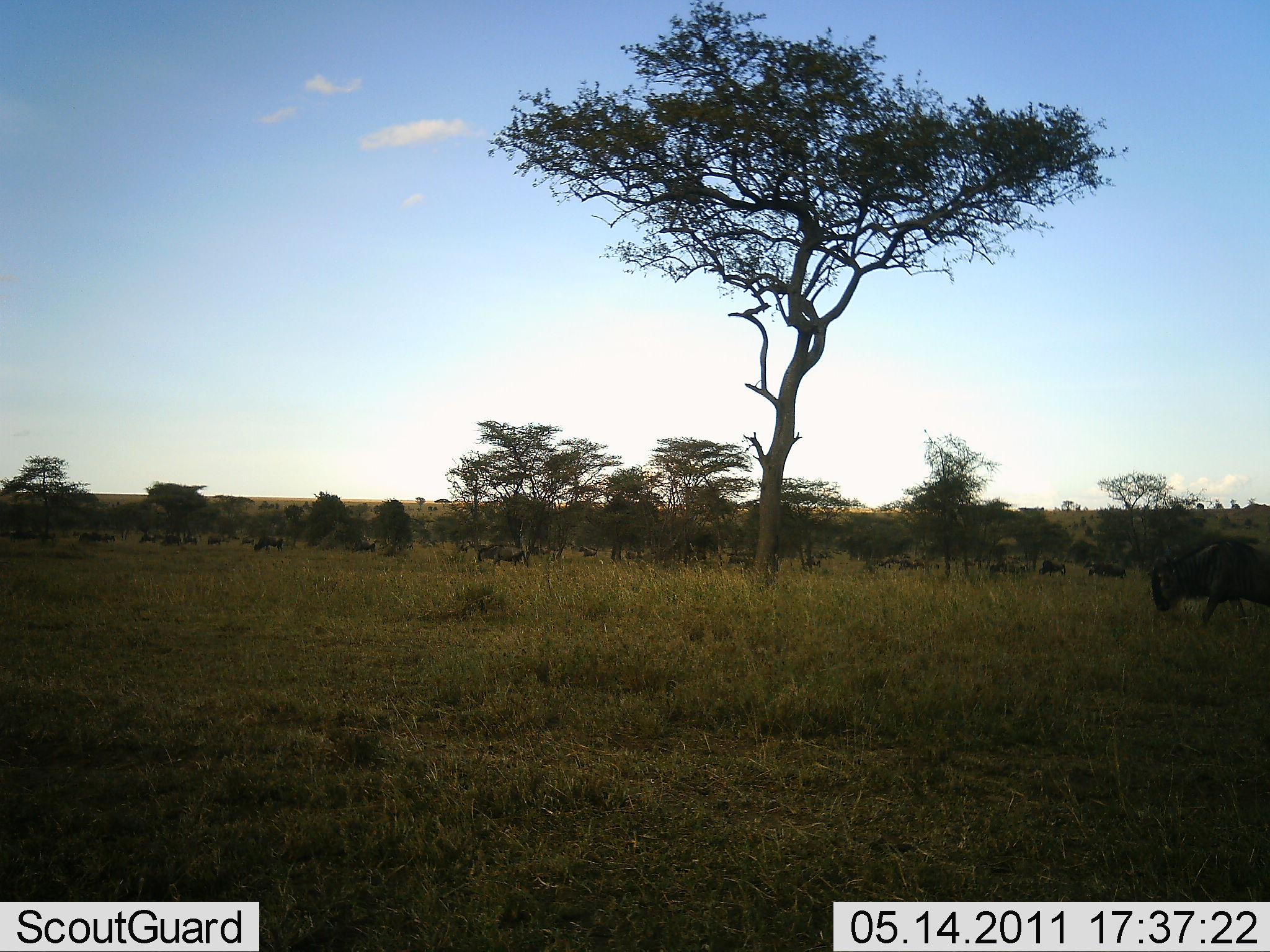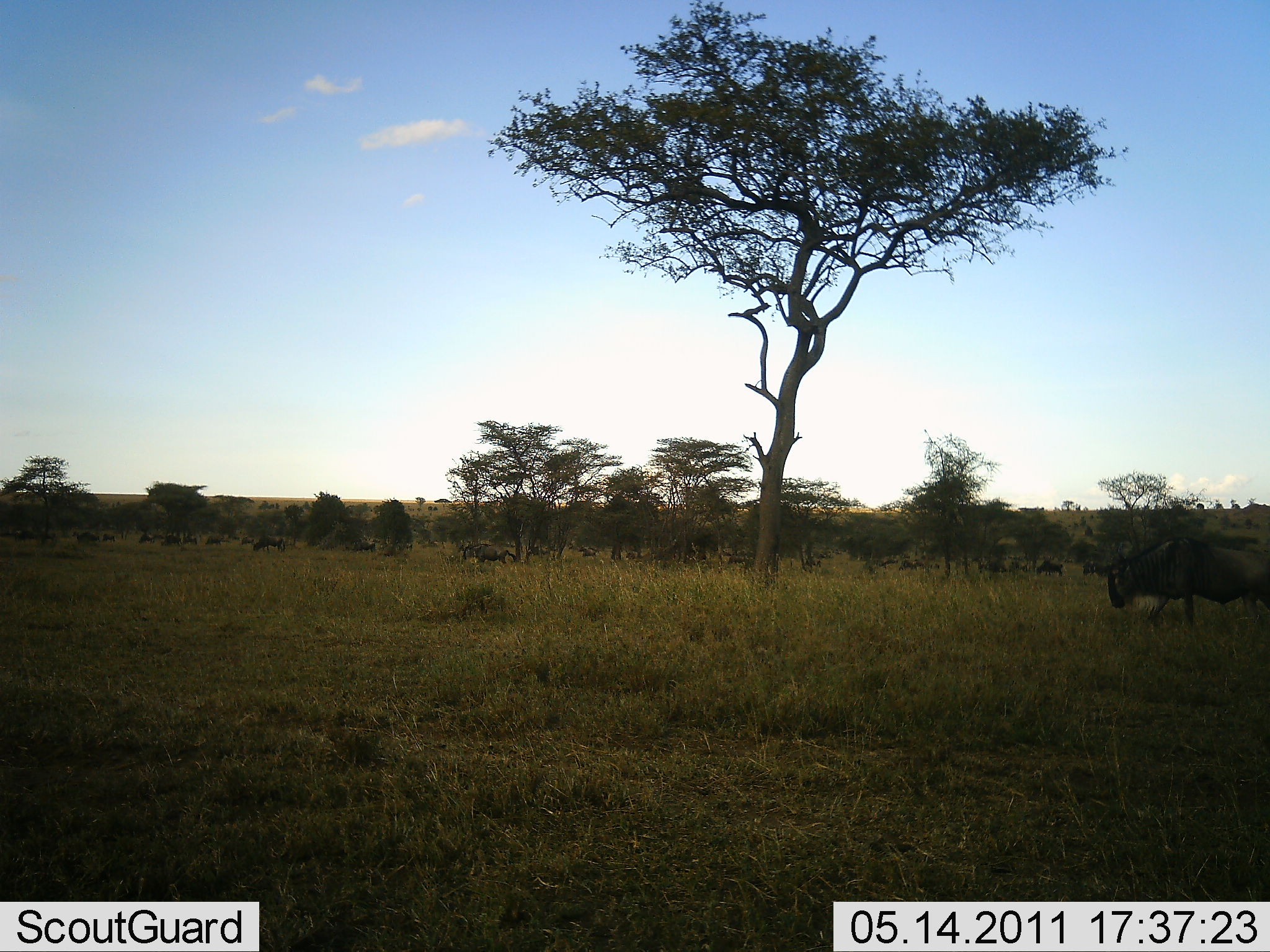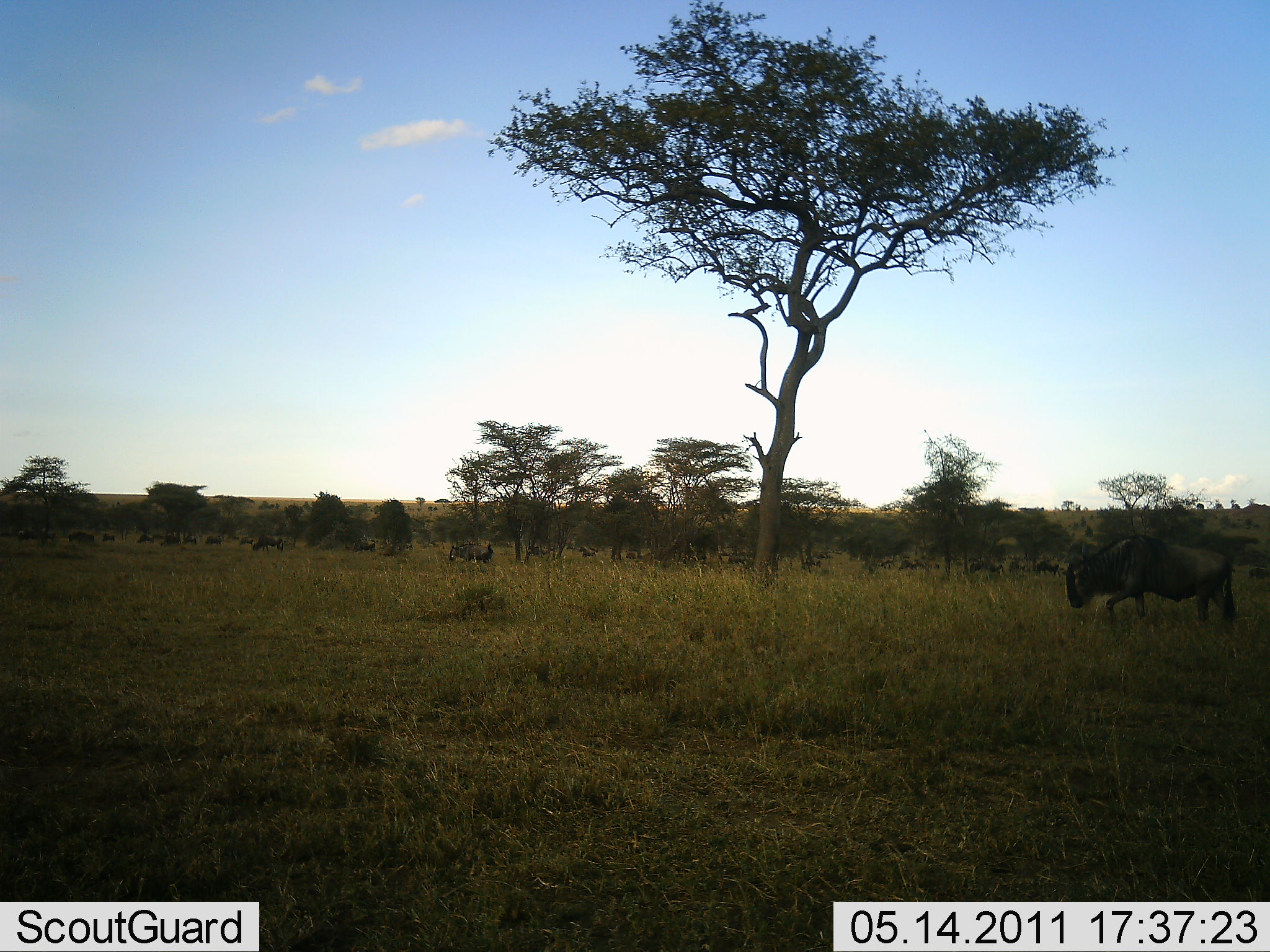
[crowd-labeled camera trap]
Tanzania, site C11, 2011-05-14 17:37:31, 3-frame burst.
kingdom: Animalia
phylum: Chordata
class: Mammalia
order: Artiodactyla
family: Bovidae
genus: Connochaetes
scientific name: Connochaetes taurinus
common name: blue wildebeest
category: wildebeest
Wildebeest (blue wildebeest) (Connochaetes taurinus), count 11-50. Behavior (volunteer vote fractions): standing 55%, resting 0%, moving 100%, interacting 0%. Young present (vote fraction): 0%. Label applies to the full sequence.